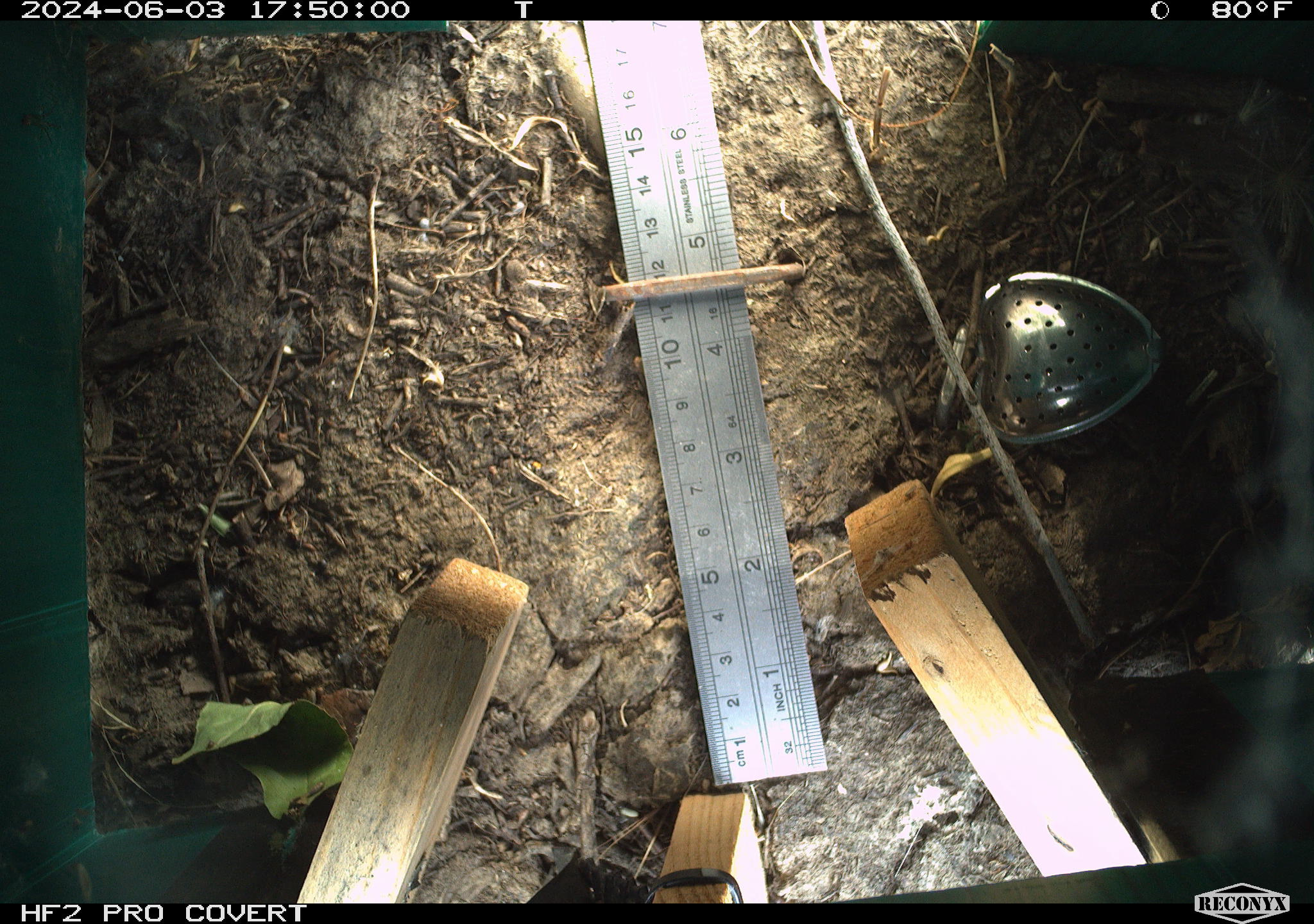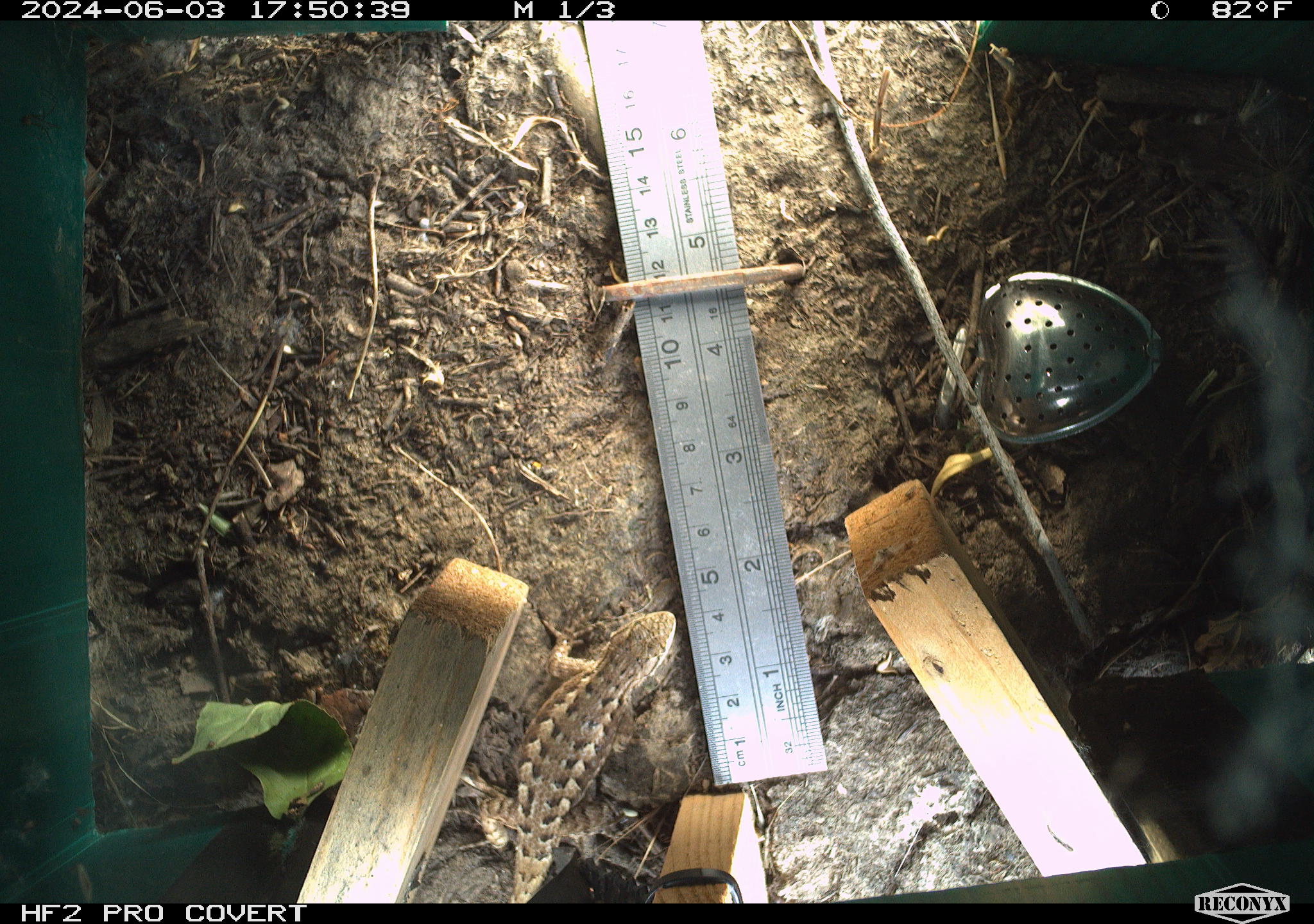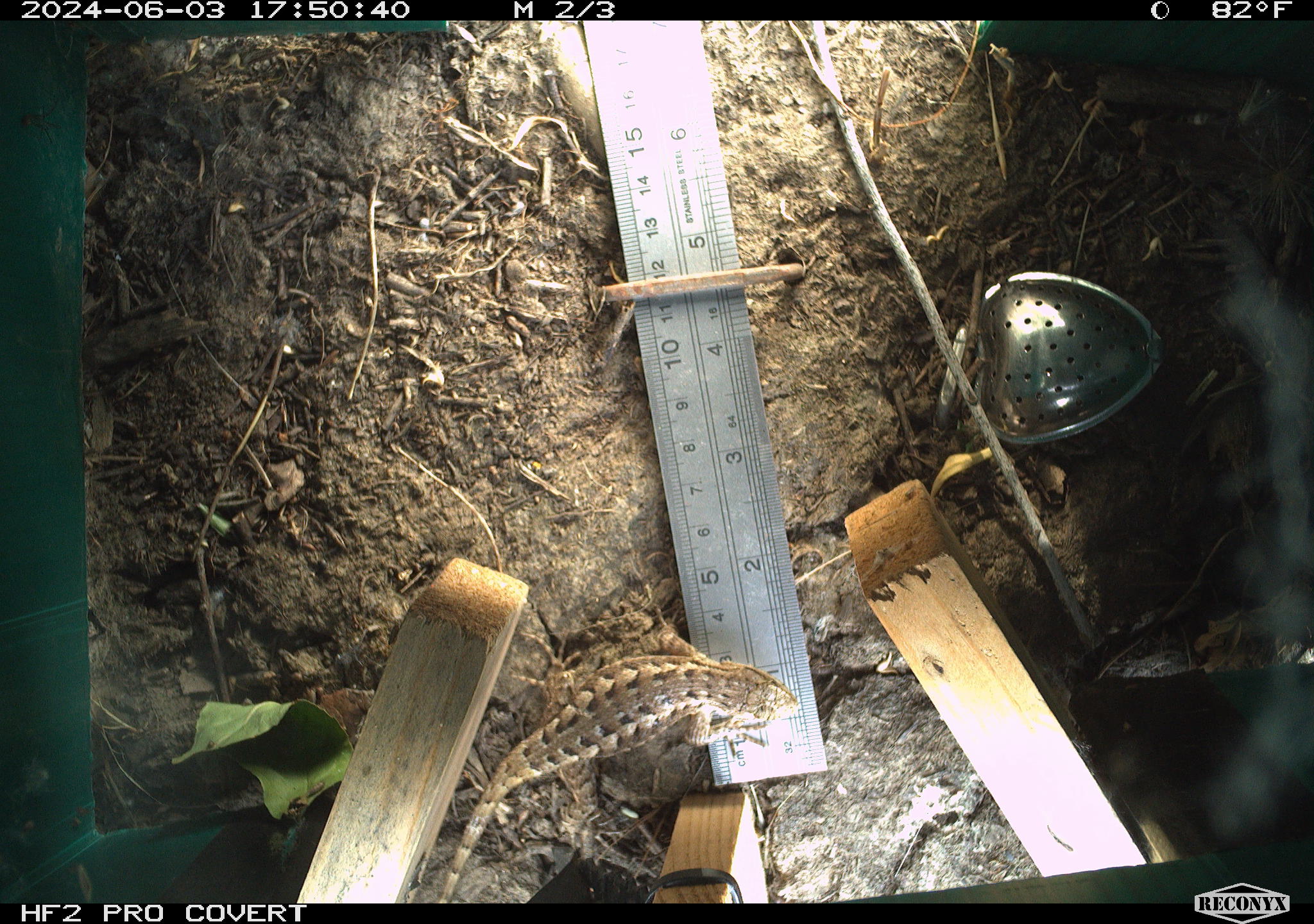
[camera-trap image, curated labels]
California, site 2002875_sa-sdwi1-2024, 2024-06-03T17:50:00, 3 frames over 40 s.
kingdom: Animalia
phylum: Chordata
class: Reptilia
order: Squamata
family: Phrynosomatidae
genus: Sceloporus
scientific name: Sceloporus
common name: spiny lizards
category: sceloporus species